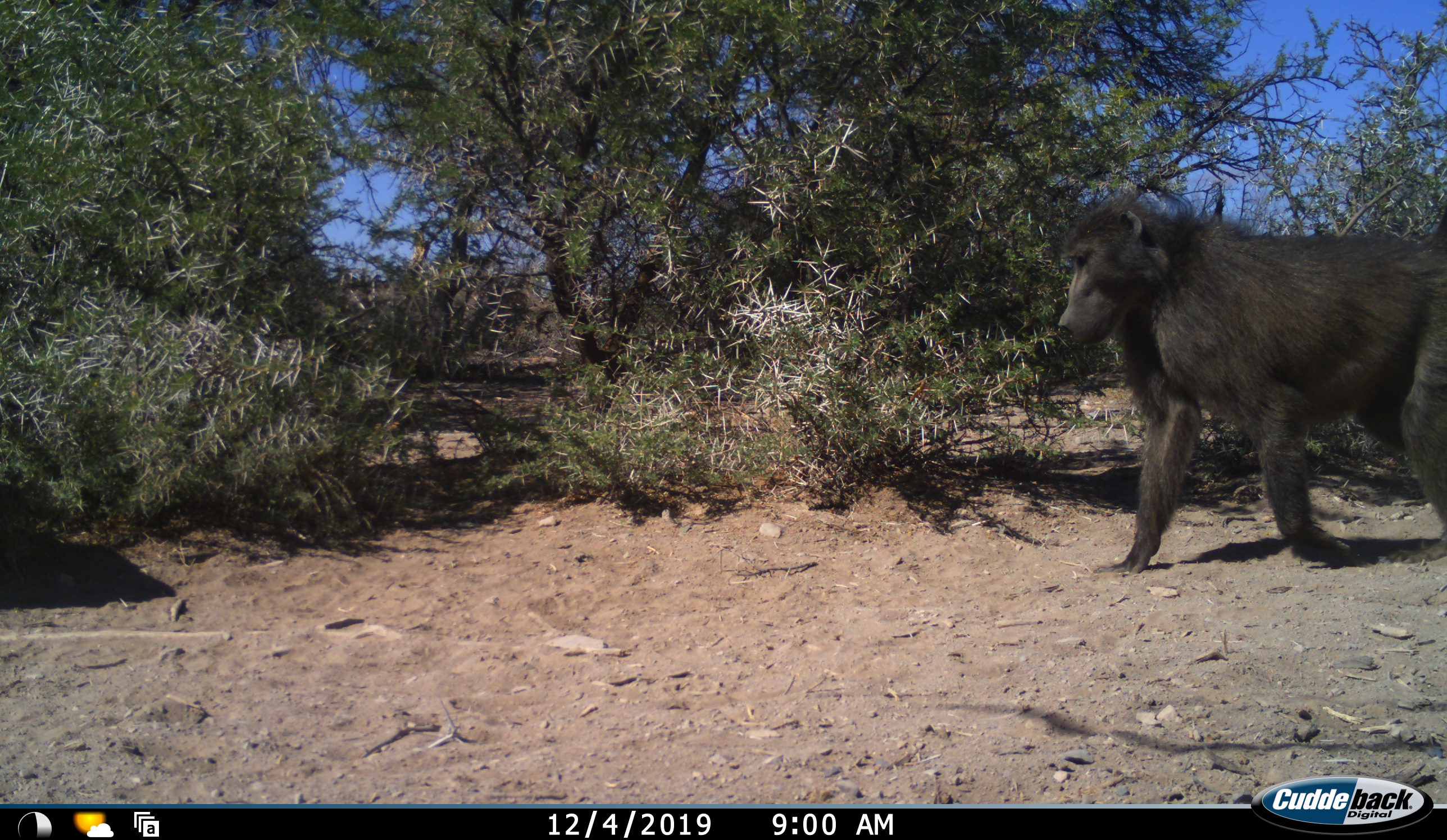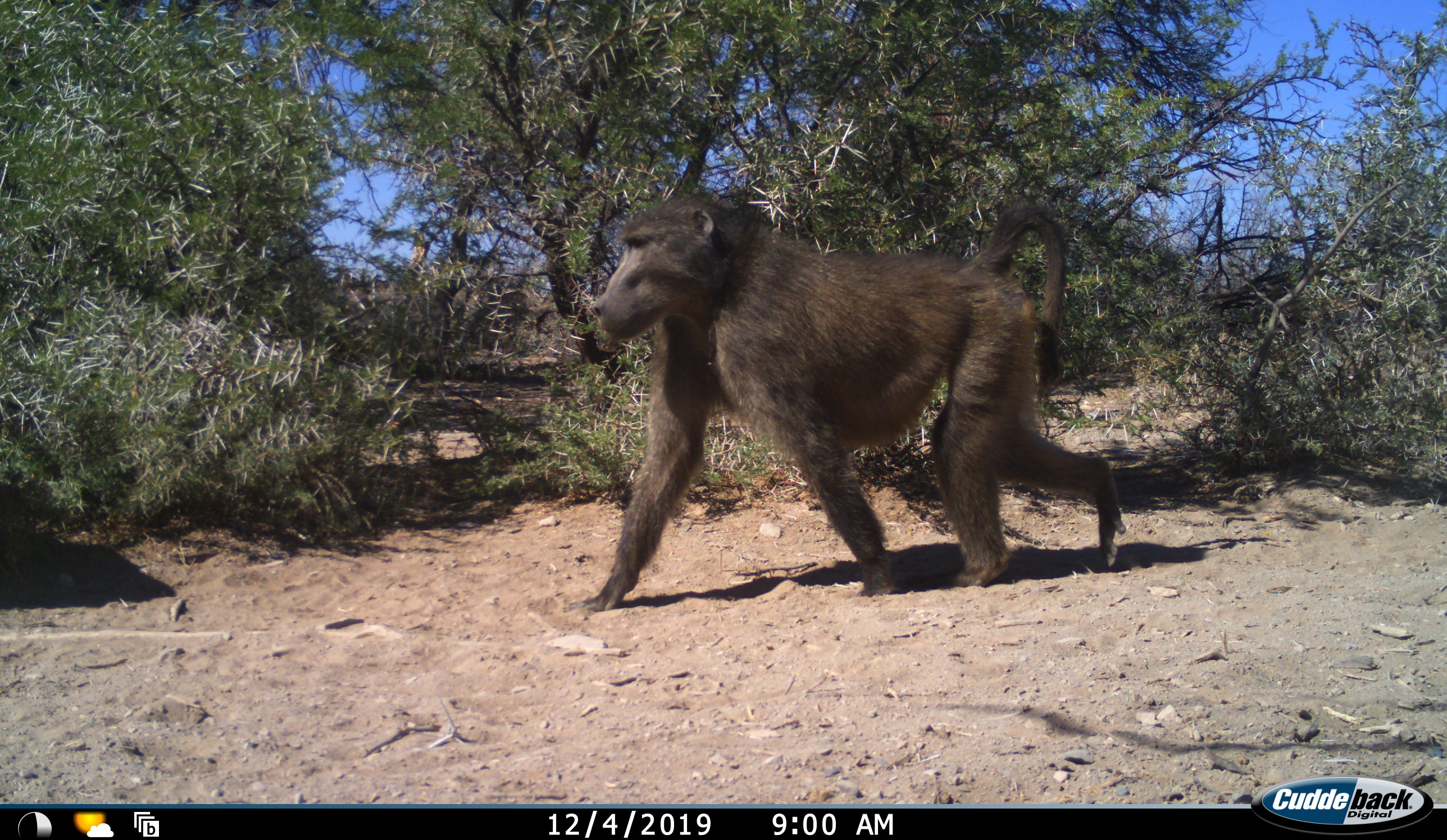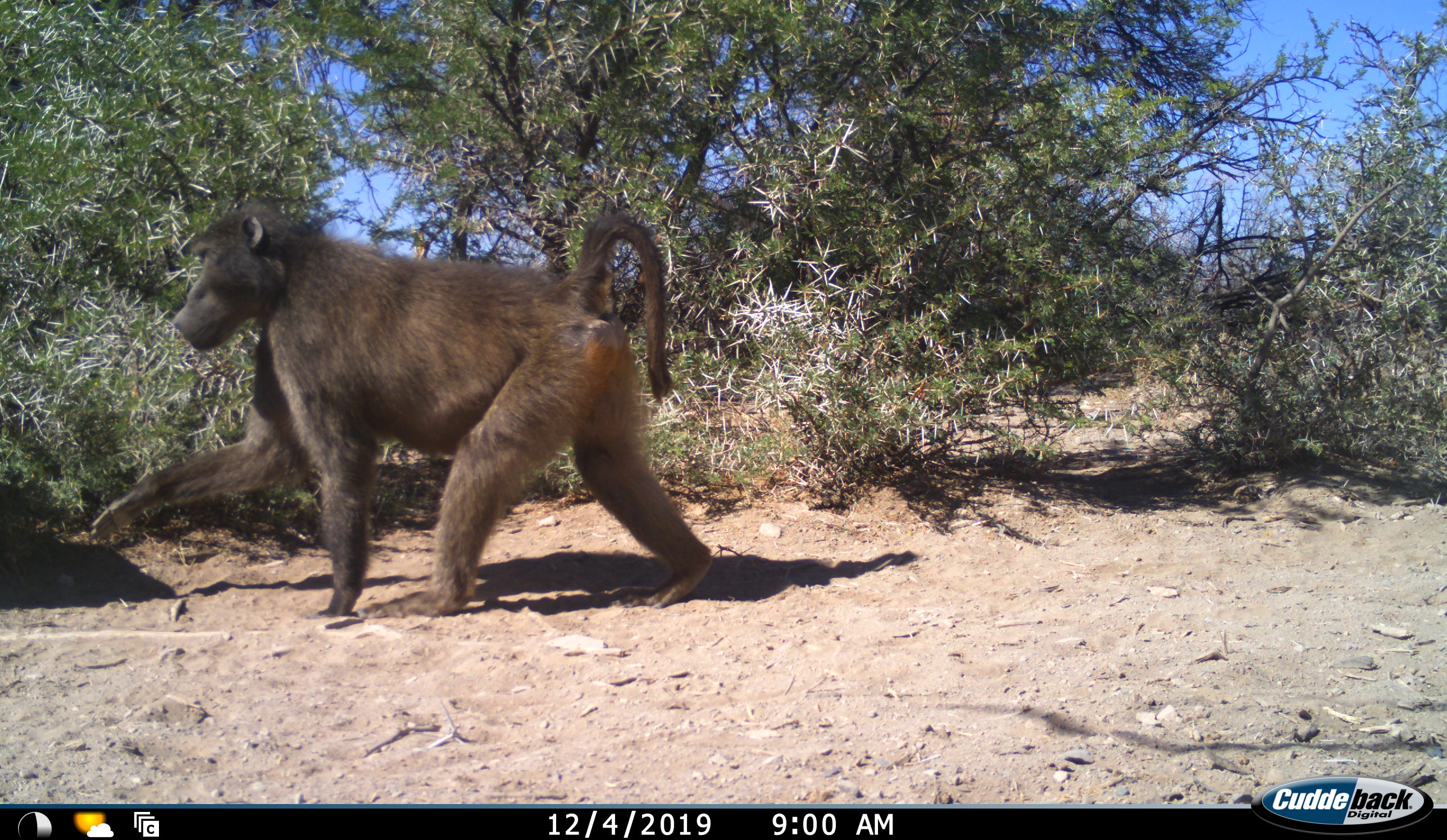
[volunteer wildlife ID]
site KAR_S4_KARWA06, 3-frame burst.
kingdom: Animalia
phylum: Chordata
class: Mammalia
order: Primates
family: Cercopithecidae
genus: Papio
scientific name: Papio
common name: baboon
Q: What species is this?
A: Baboon (Papio).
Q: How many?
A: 1.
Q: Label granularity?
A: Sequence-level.